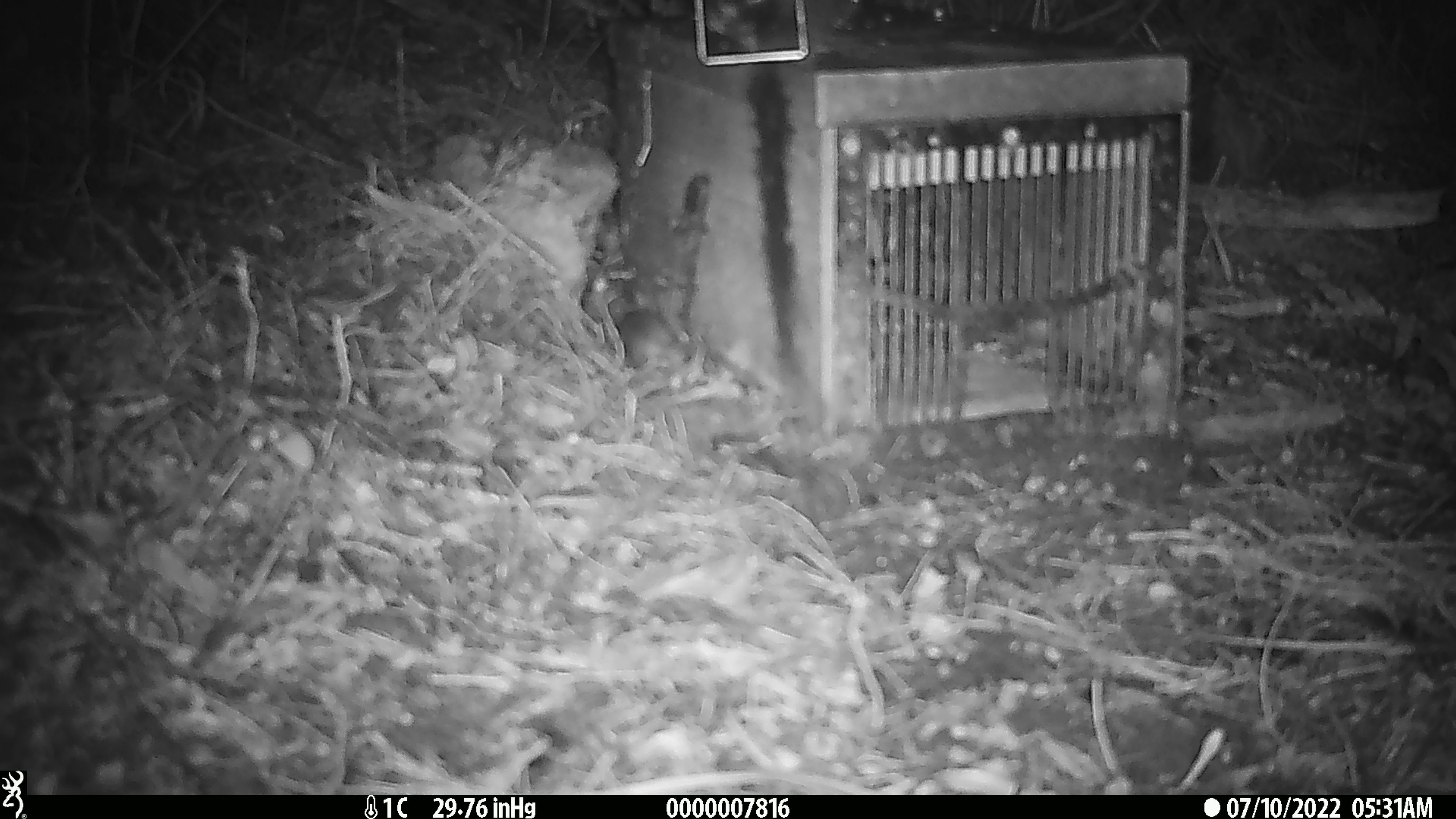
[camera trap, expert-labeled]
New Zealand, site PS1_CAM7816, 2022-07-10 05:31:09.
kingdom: Animalia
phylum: Chordata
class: Mammalia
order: Rodentia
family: Muridae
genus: Mus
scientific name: Mus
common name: mouse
Mouse (Mus).